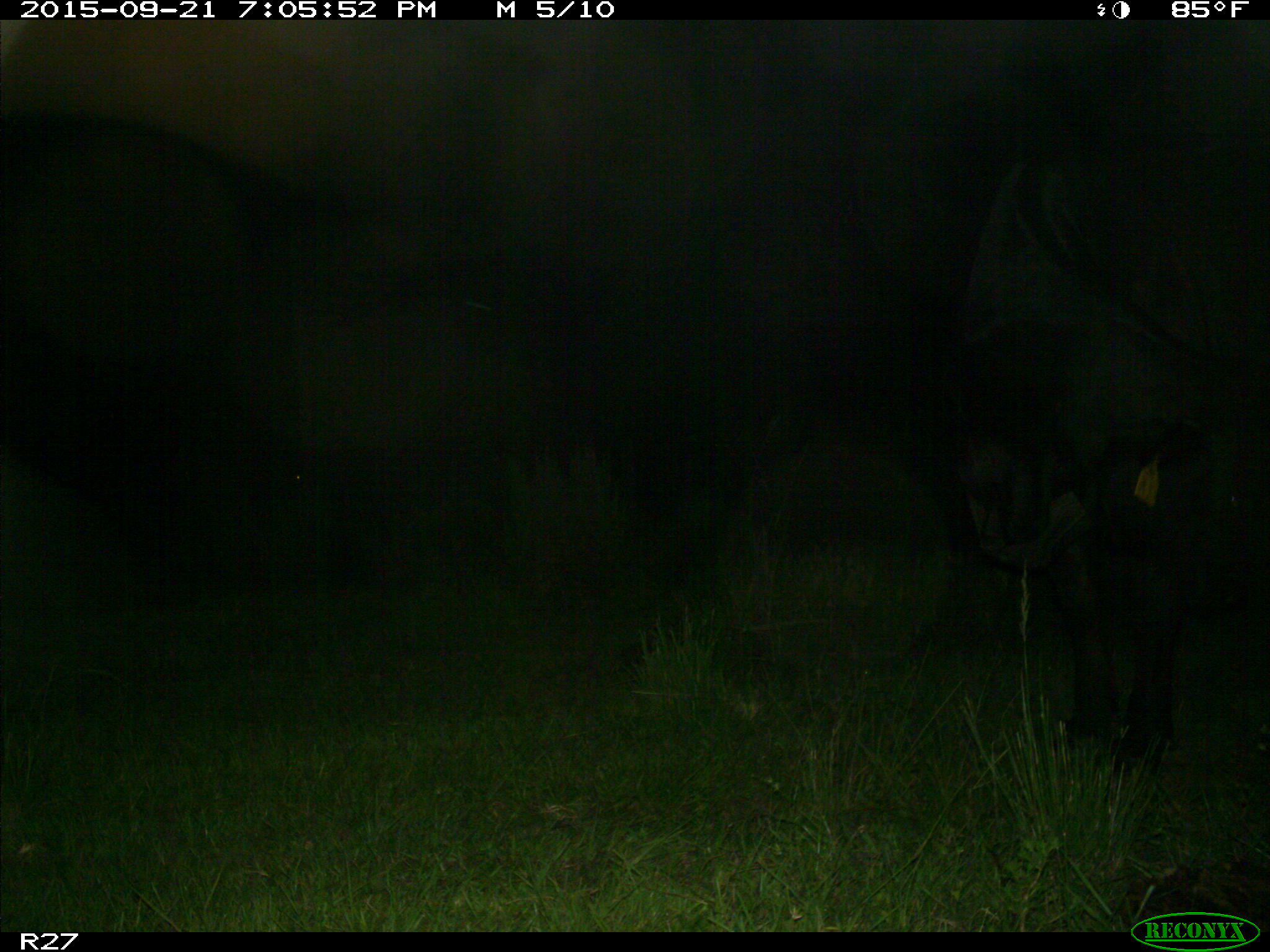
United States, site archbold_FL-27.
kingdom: Animalia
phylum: Chordata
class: Mammalia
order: Artiodactyla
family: Bovidae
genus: Bos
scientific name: Bos taurus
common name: domestic cow